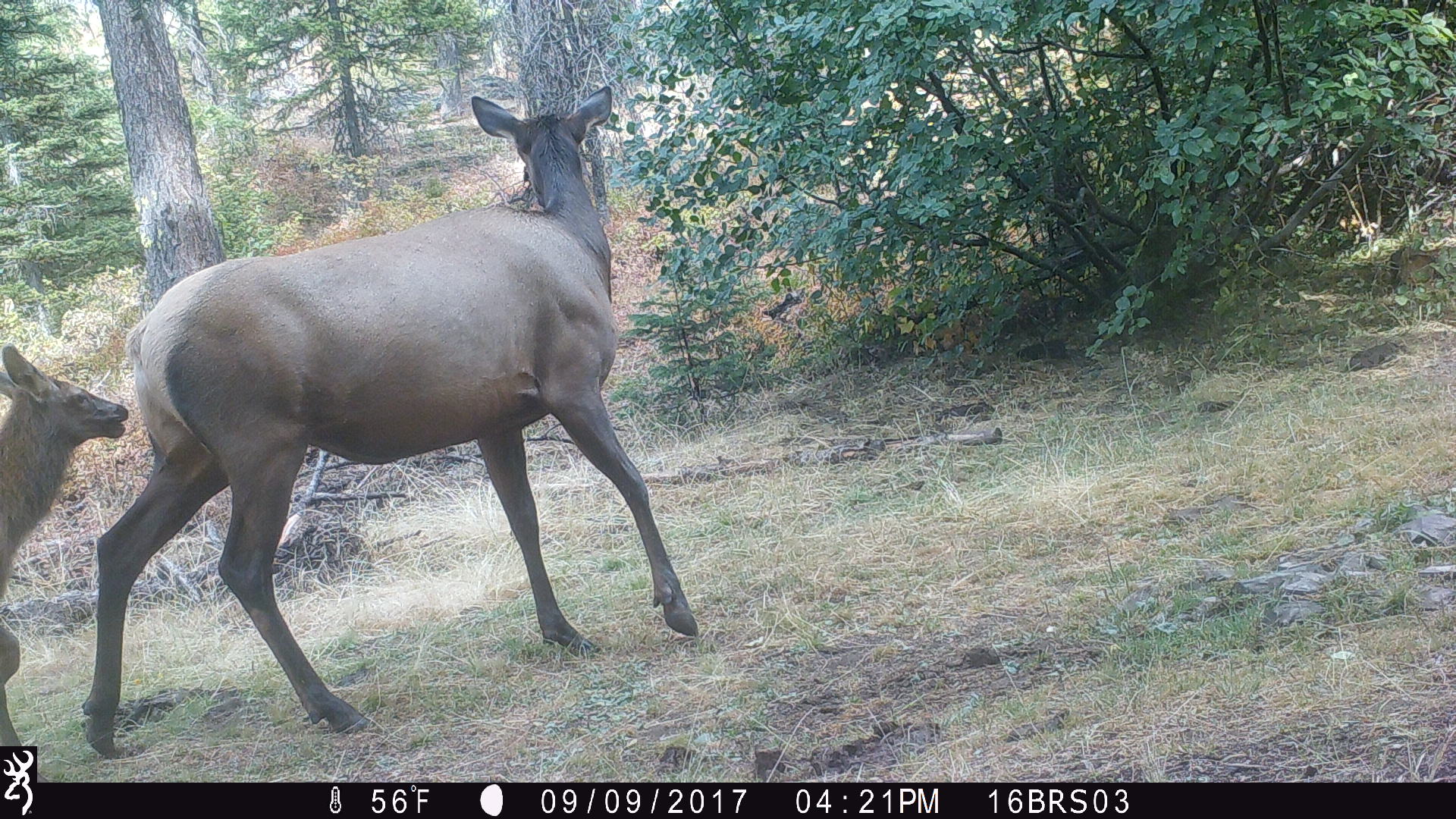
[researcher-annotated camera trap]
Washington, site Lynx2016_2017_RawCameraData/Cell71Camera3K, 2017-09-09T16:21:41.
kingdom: Animalia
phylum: Chordata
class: Mammalia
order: Artiodactyla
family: Cervidae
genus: Cervus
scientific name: Cervus canadensis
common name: elk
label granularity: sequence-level